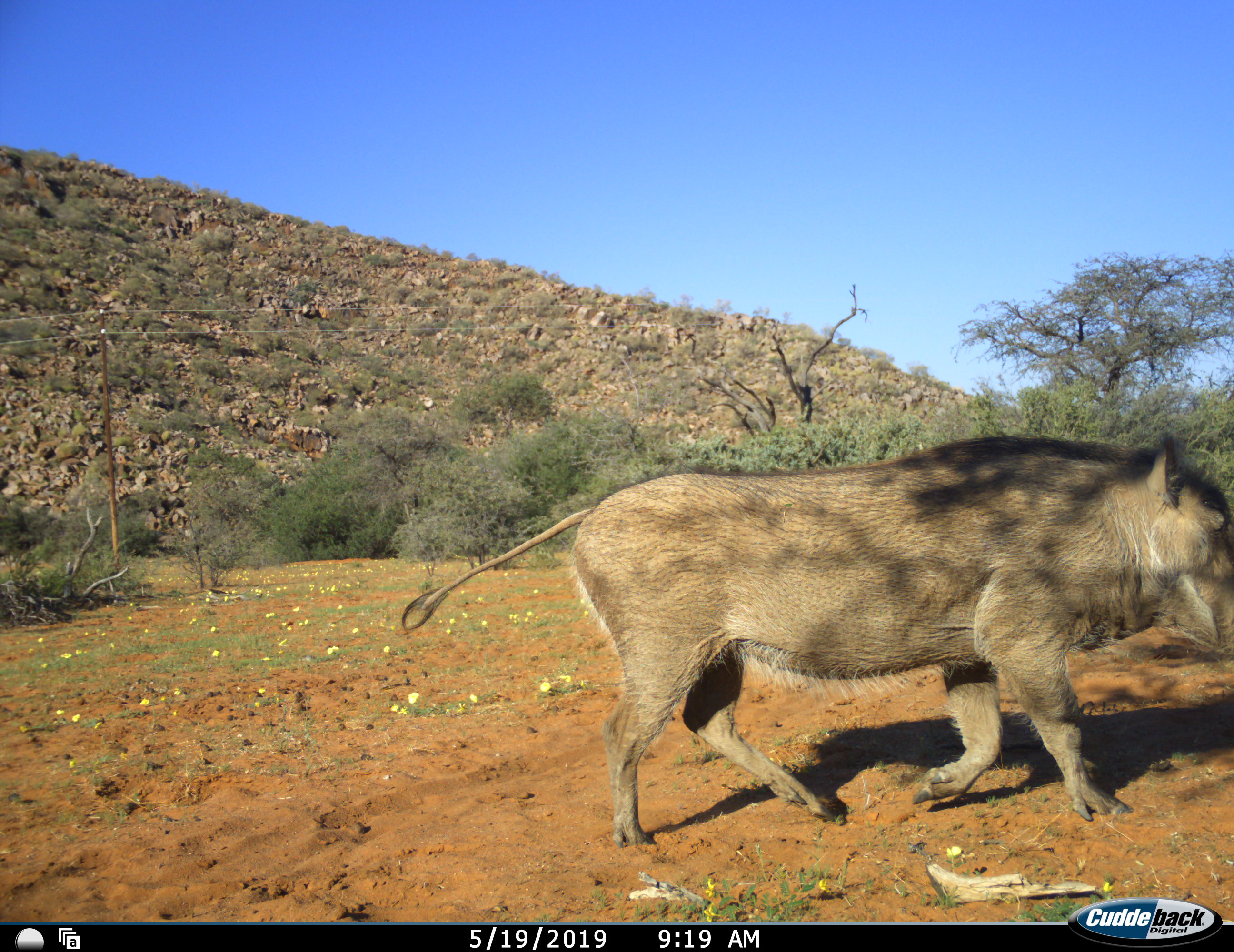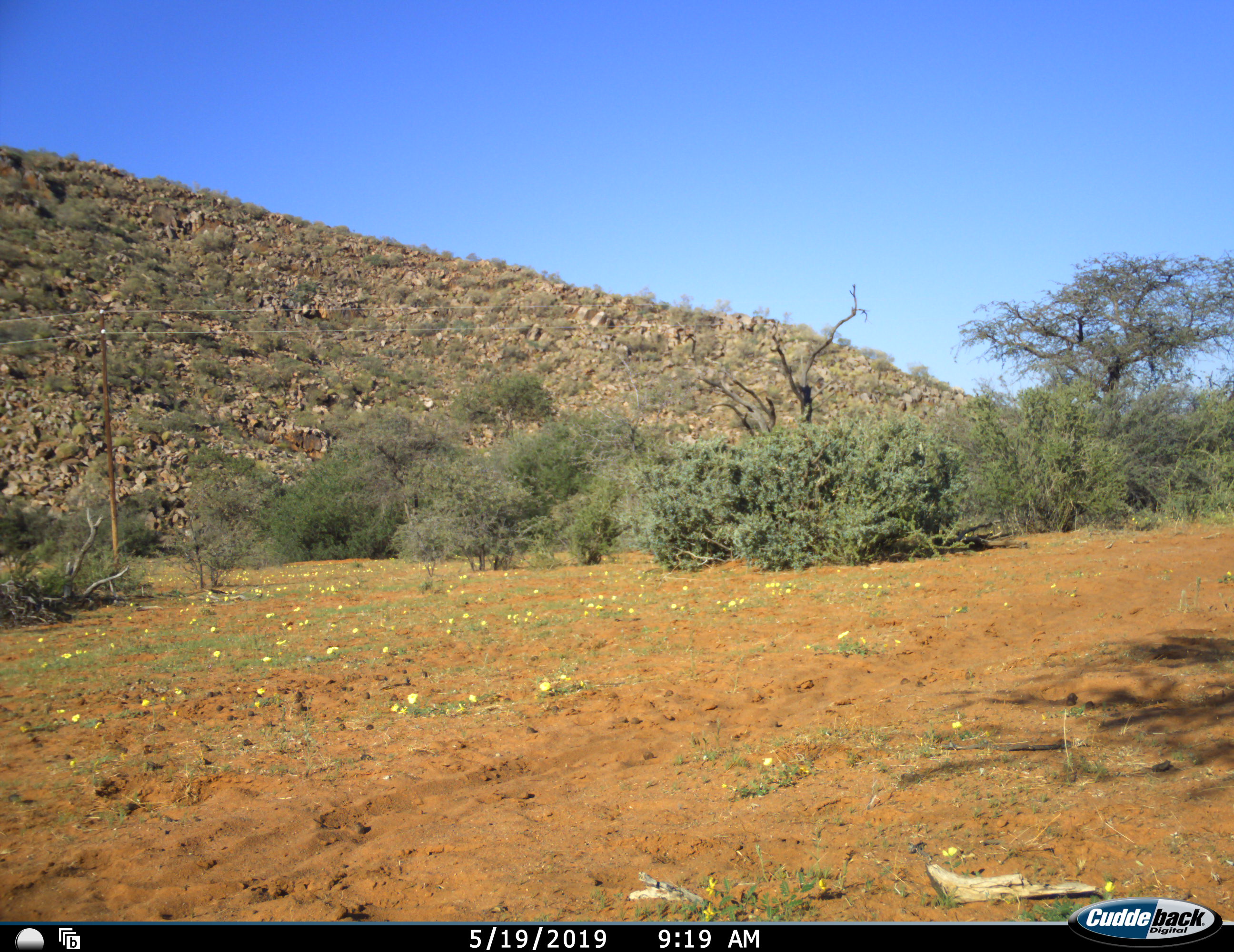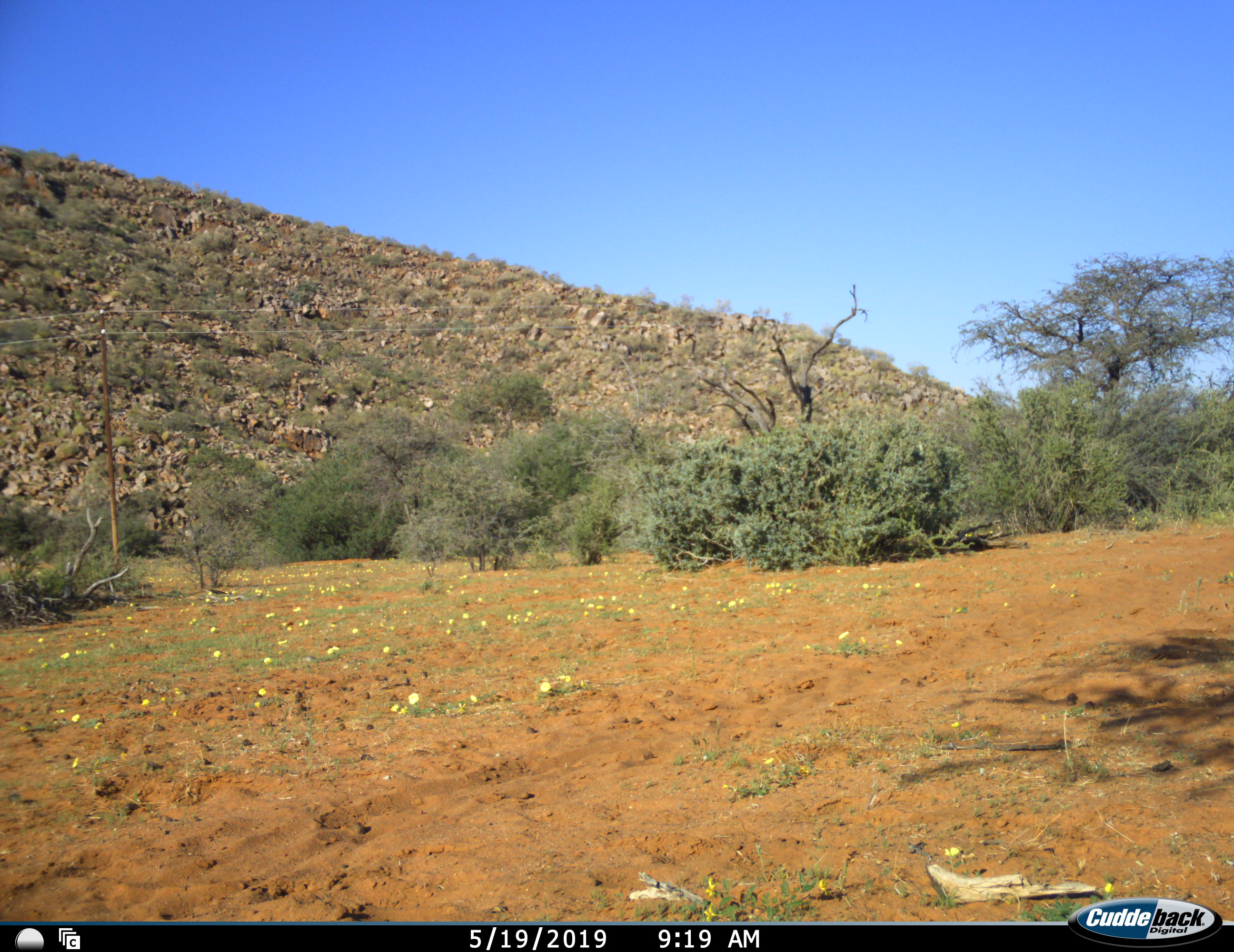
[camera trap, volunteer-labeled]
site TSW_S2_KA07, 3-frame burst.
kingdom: Animalia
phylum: Chordata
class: Mammalia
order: Artiodactyla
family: Suidae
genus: Phacochoerus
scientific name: Phacochoerus africanus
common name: warthog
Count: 1.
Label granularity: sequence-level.